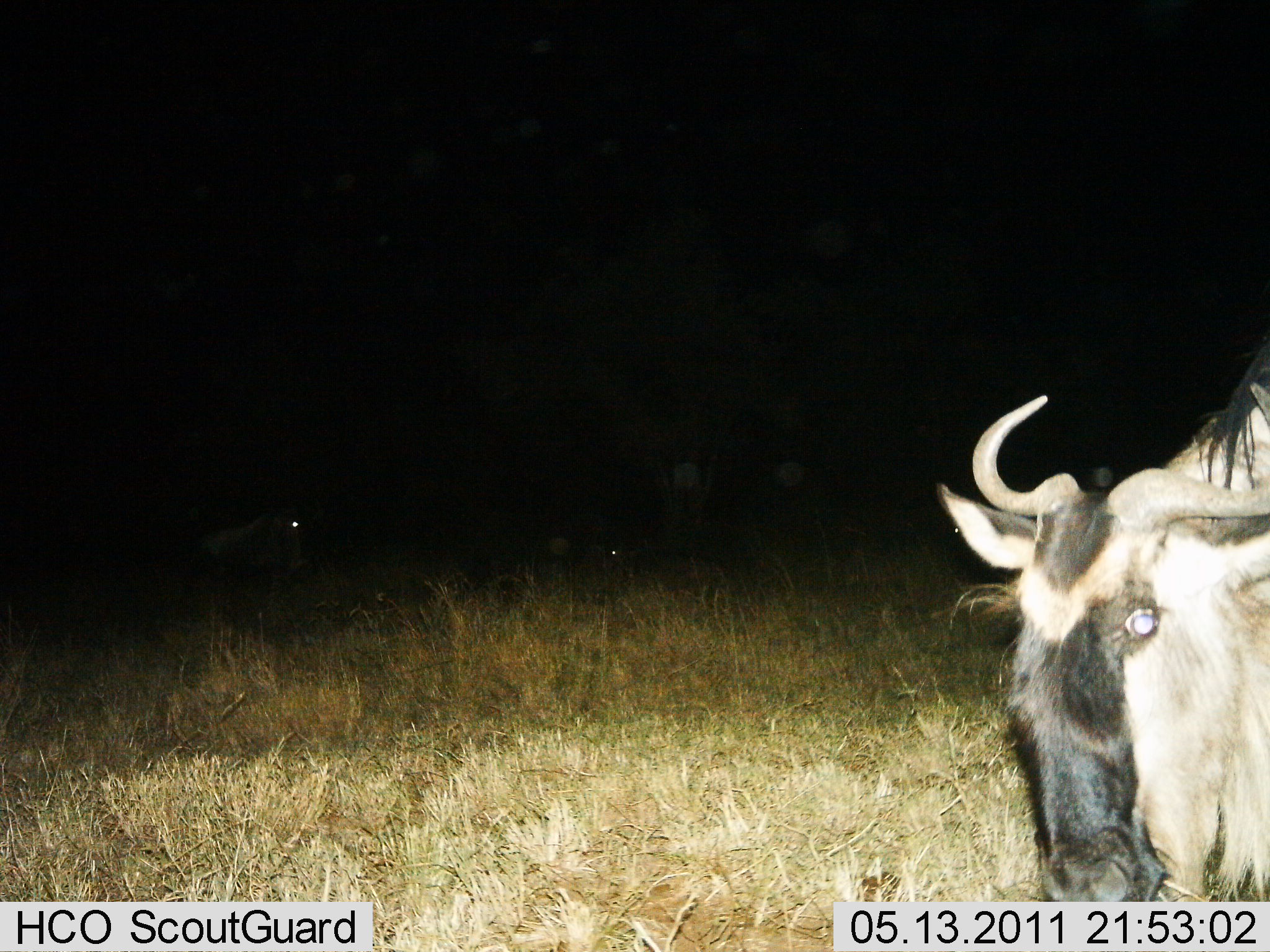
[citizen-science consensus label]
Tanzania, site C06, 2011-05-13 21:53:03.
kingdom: Animalia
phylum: Chordata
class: Mammalia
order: Artiodactyla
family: Bovidae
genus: Connochaetes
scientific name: Connochaetes taurinus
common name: blue wildebeest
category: wildebeest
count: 2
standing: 75%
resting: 25%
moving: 25%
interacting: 0%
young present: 0%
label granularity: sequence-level